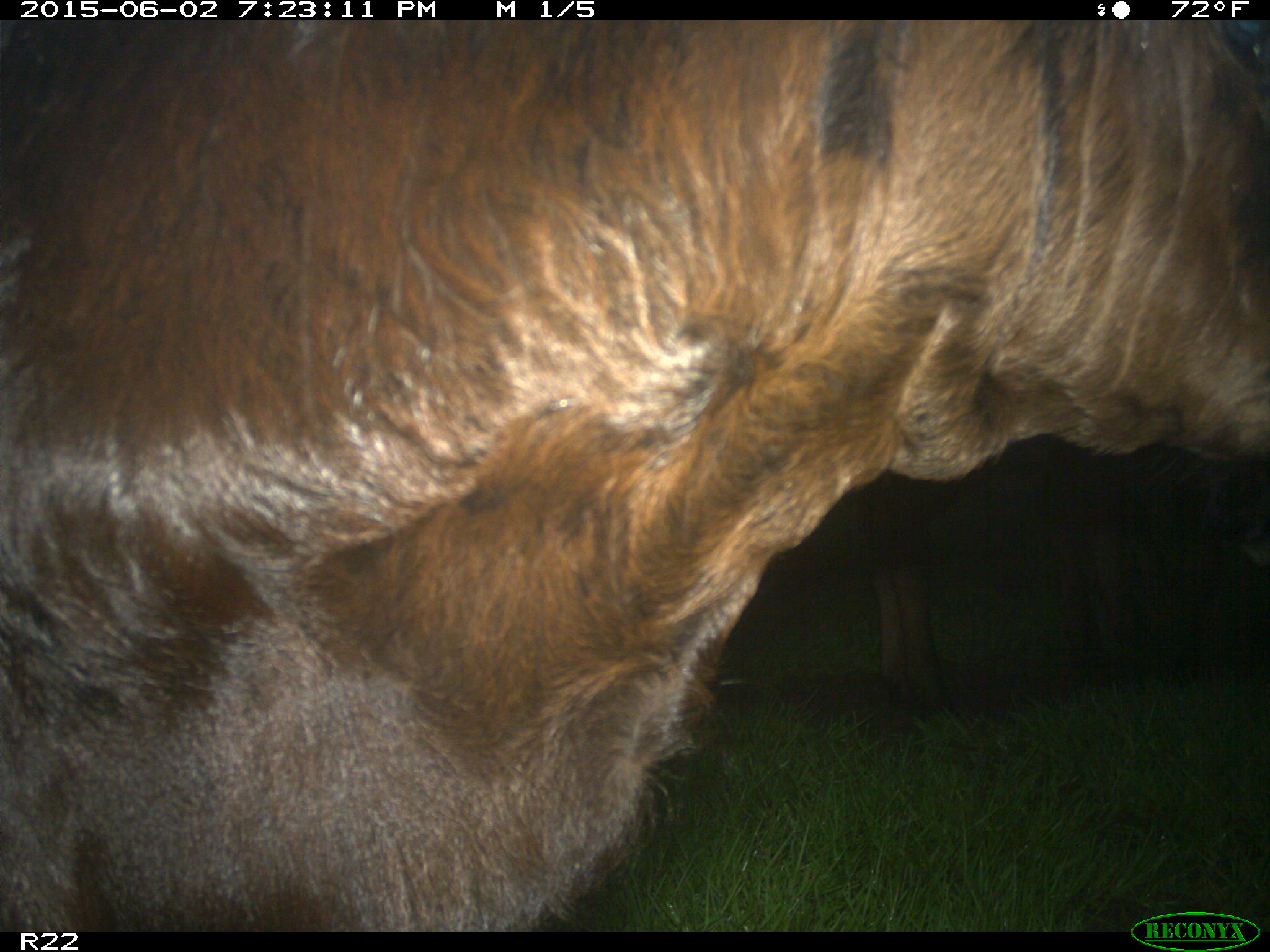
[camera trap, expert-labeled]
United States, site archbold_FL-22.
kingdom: Animalia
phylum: Chordata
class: Mammalia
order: Artiodactyla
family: Bovidae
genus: Bos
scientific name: Bos taurus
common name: domestic cow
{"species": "Bos taurus (domestic cow)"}